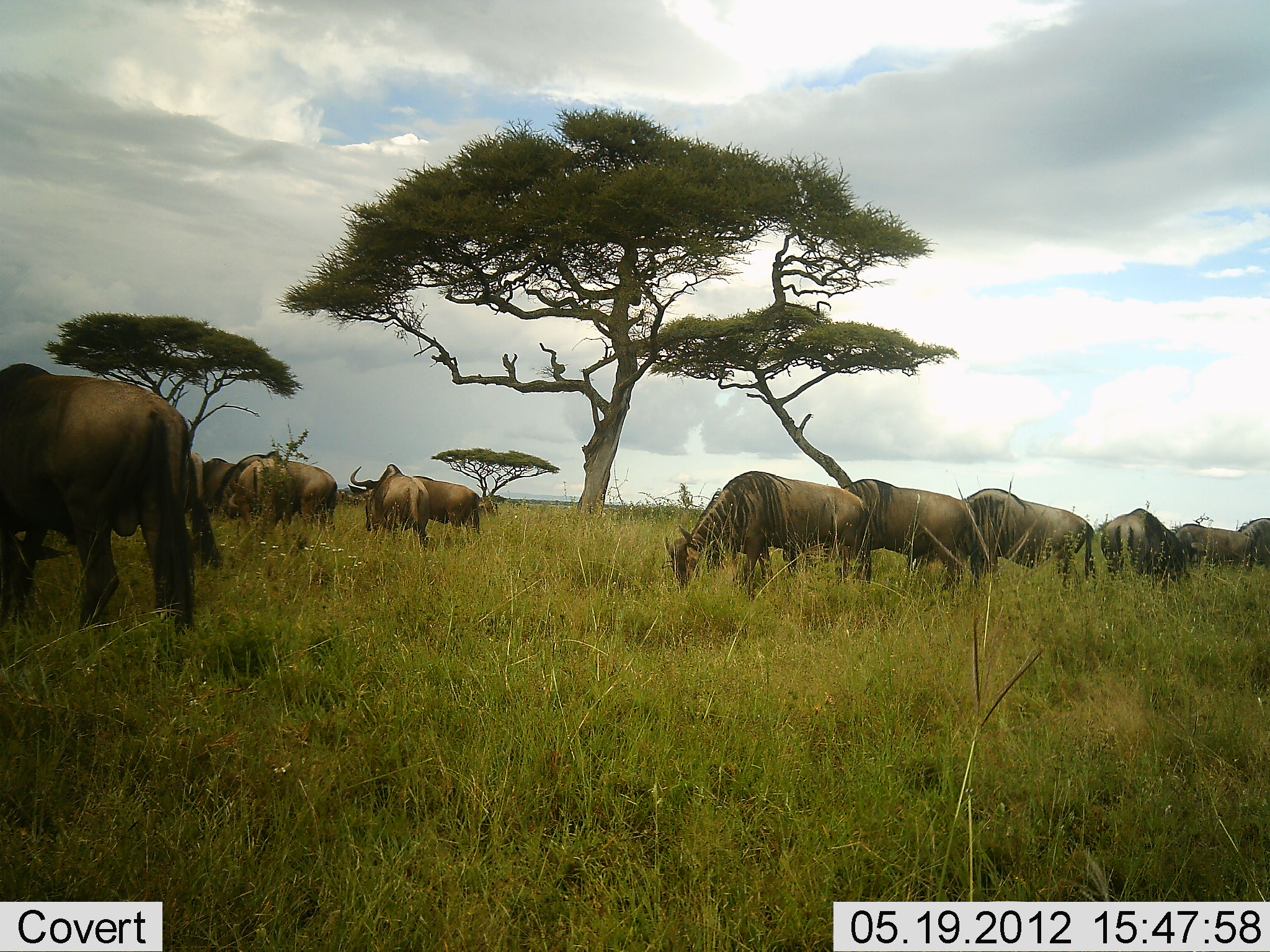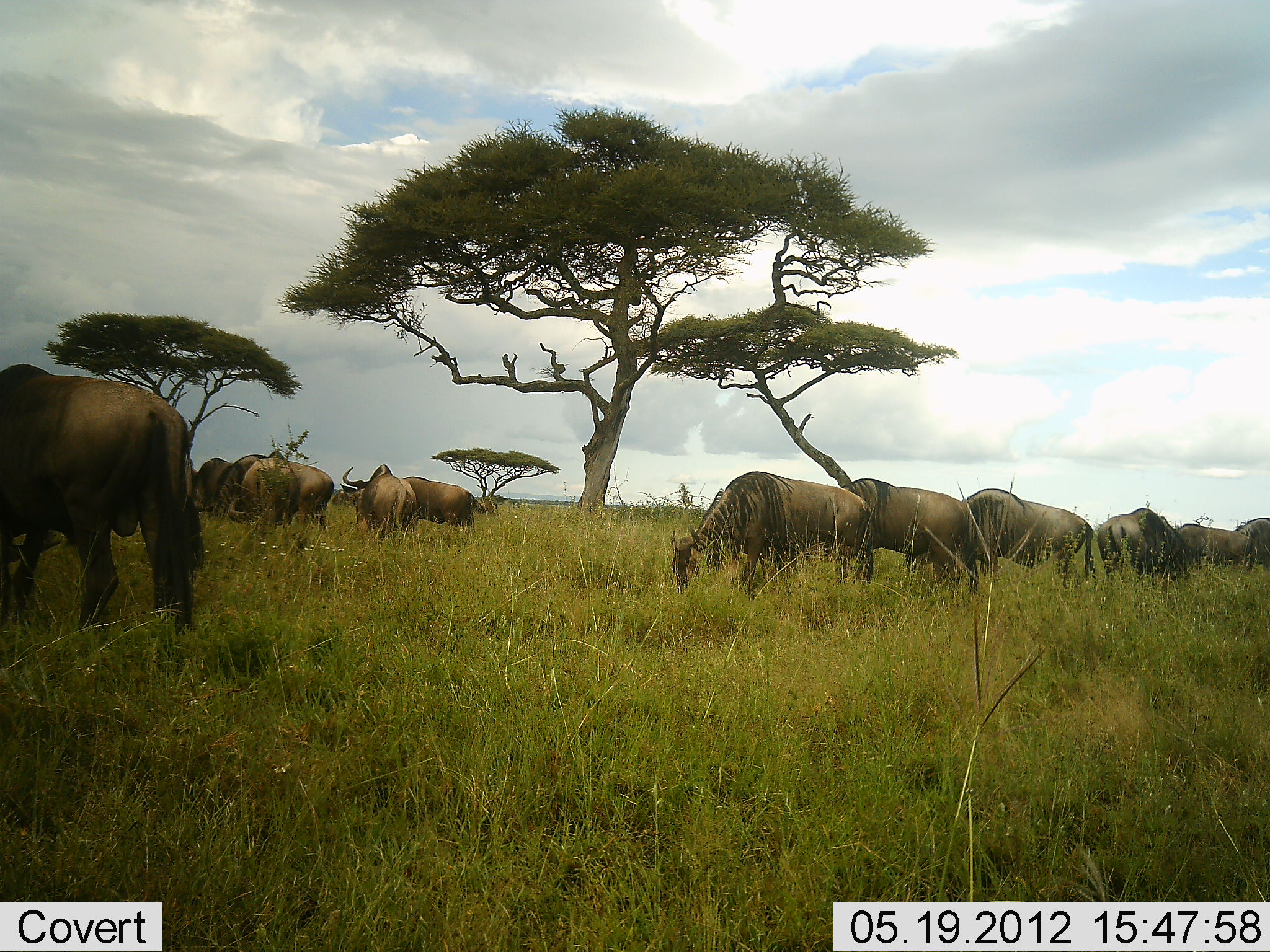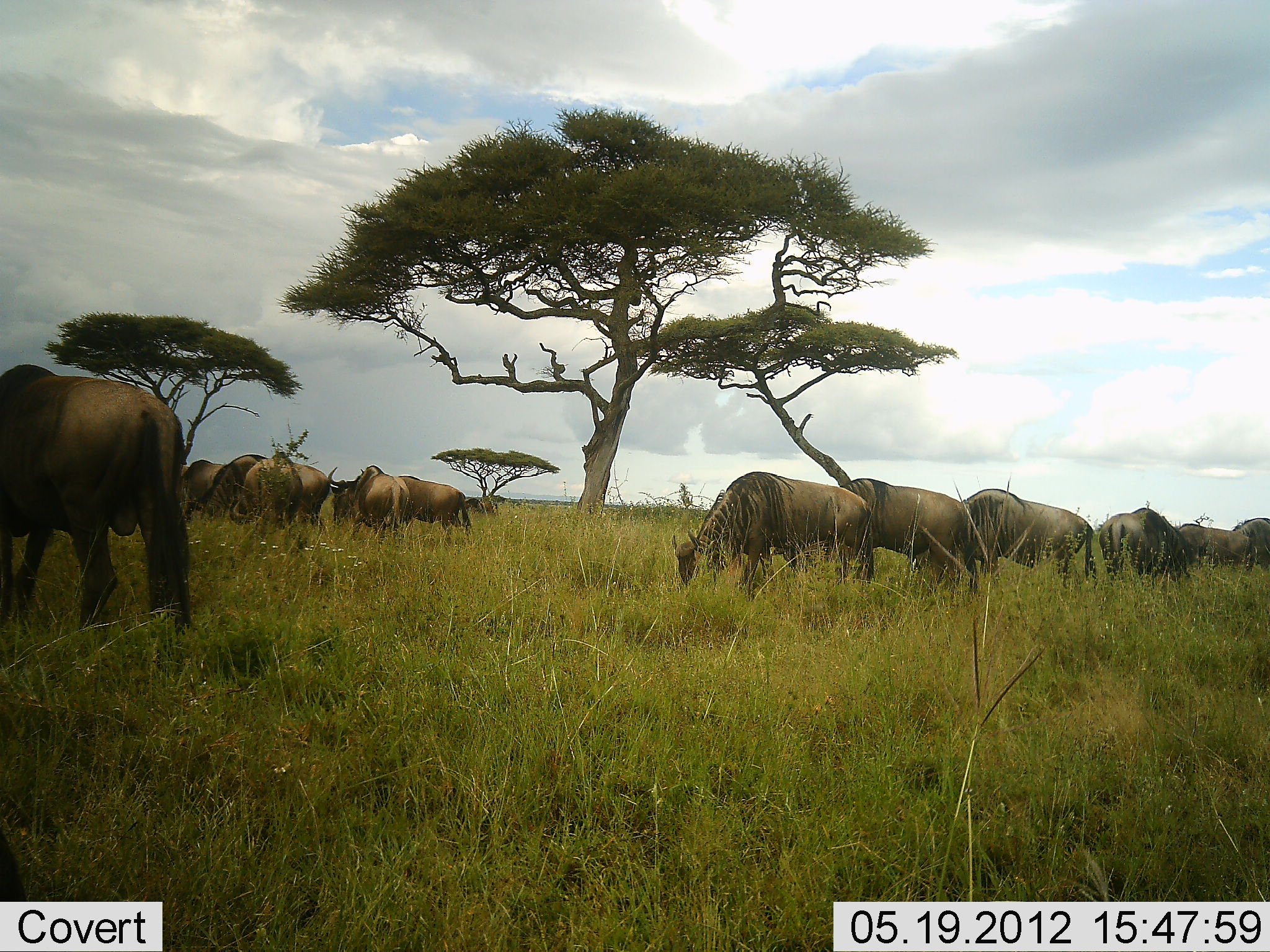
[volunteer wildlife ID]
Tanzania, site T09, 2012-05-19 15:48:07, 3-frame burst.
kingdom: Animalia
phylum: Chordata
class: Mammalia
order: Artiodactyla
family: Bovidae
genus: Connochaetes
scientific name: Connochaetes taurinus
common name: blue wildebeest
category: wildebeest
Wildebeest (blue wildebeest) (Connochaetes taurinus), count 11-50. Behavior (volunteer vote fractions): standing 20%, resting 0%, moving 30%, interacting 0%. Young present (vote fraction): 0%. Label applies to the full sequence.